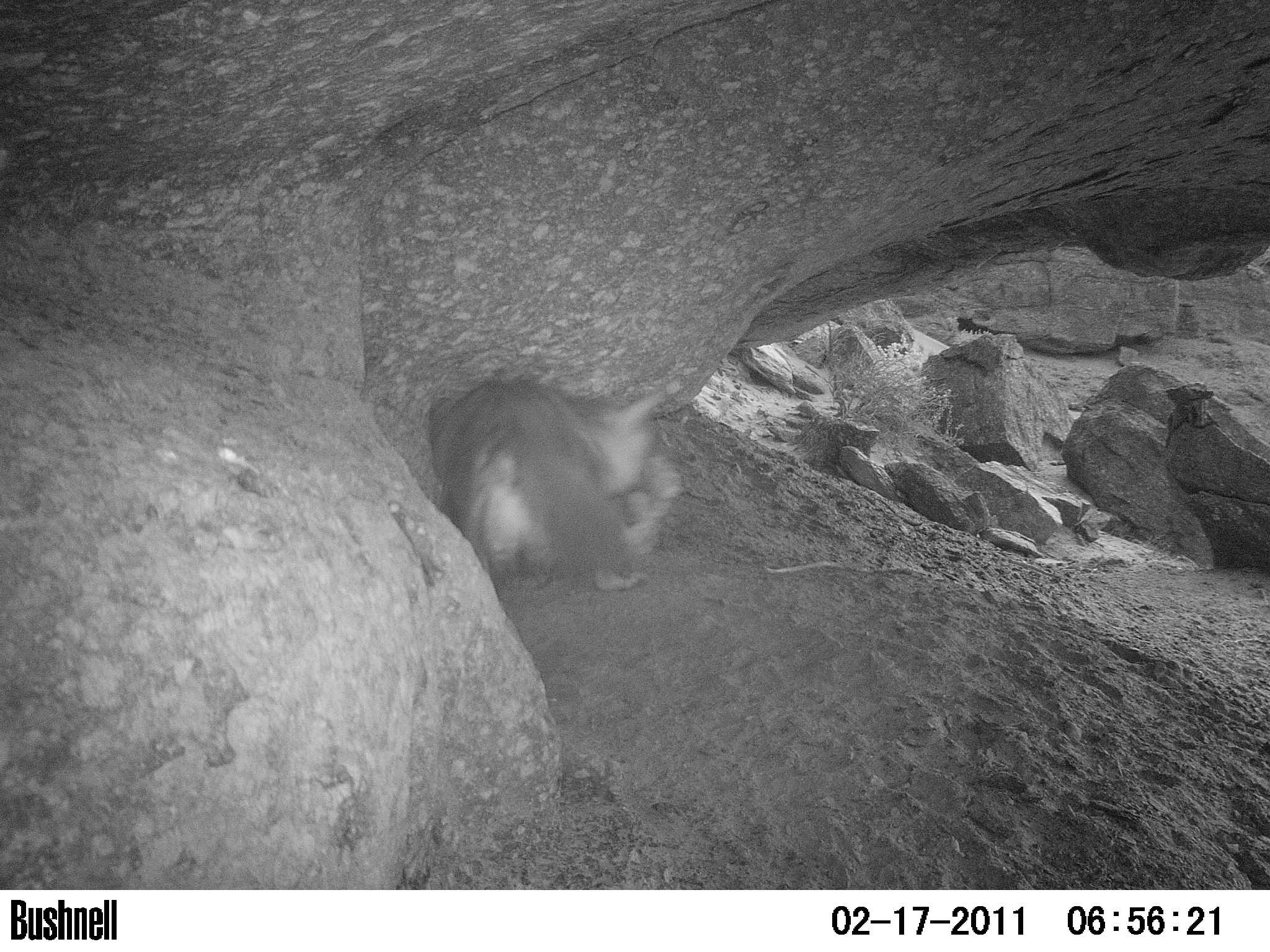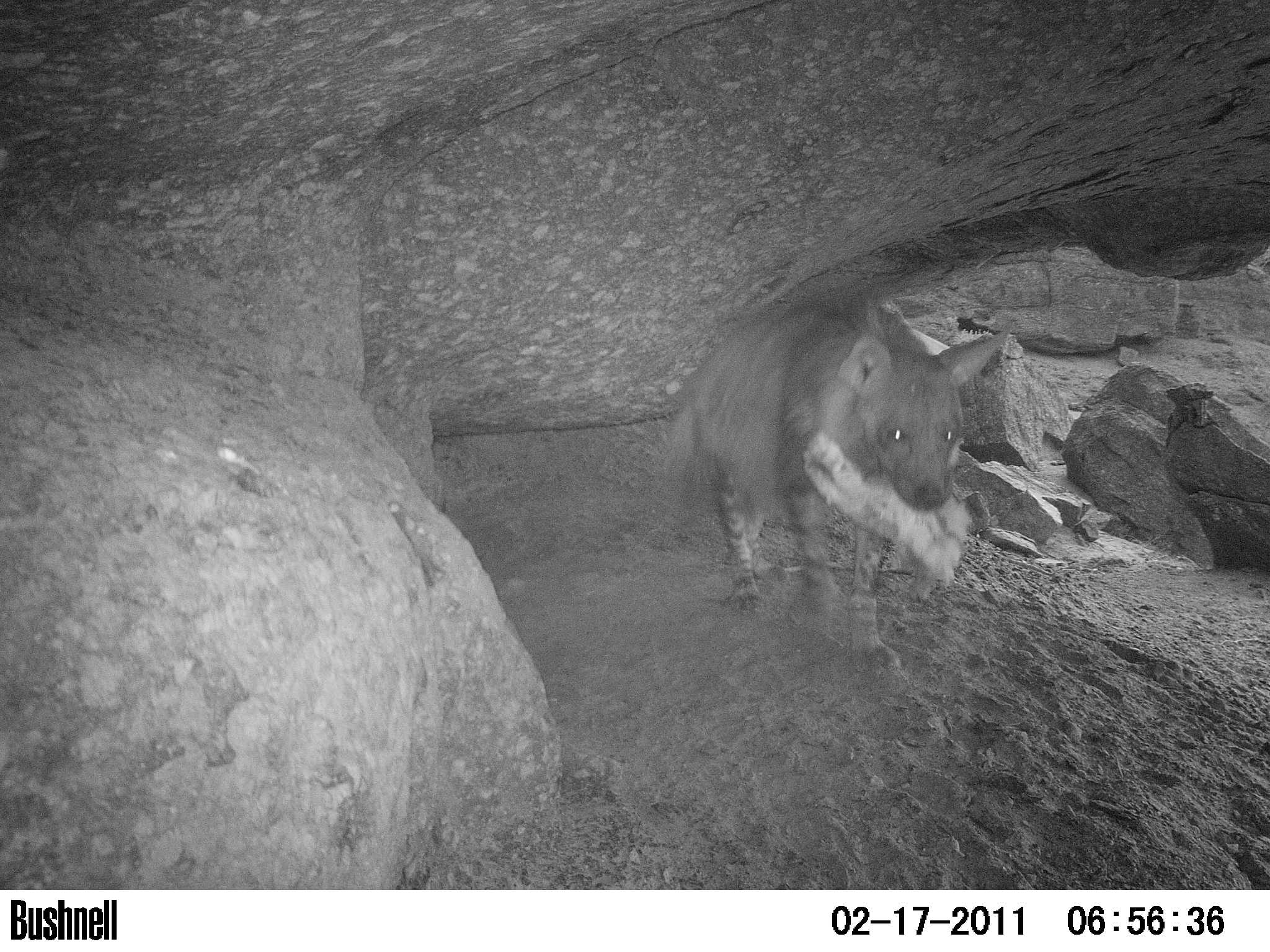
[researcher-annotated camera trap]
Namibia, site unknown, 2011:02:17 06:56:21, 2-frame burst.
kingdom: Animalia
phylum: Chordata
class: Mammalia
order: Carnivora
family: Hyaenidae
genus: Parahyaena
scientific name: Parahyaena brunnea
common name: brown hyena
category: hyaena brunnea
Hyaena brunnea (brown hyena) (Parahyaena brunnea).